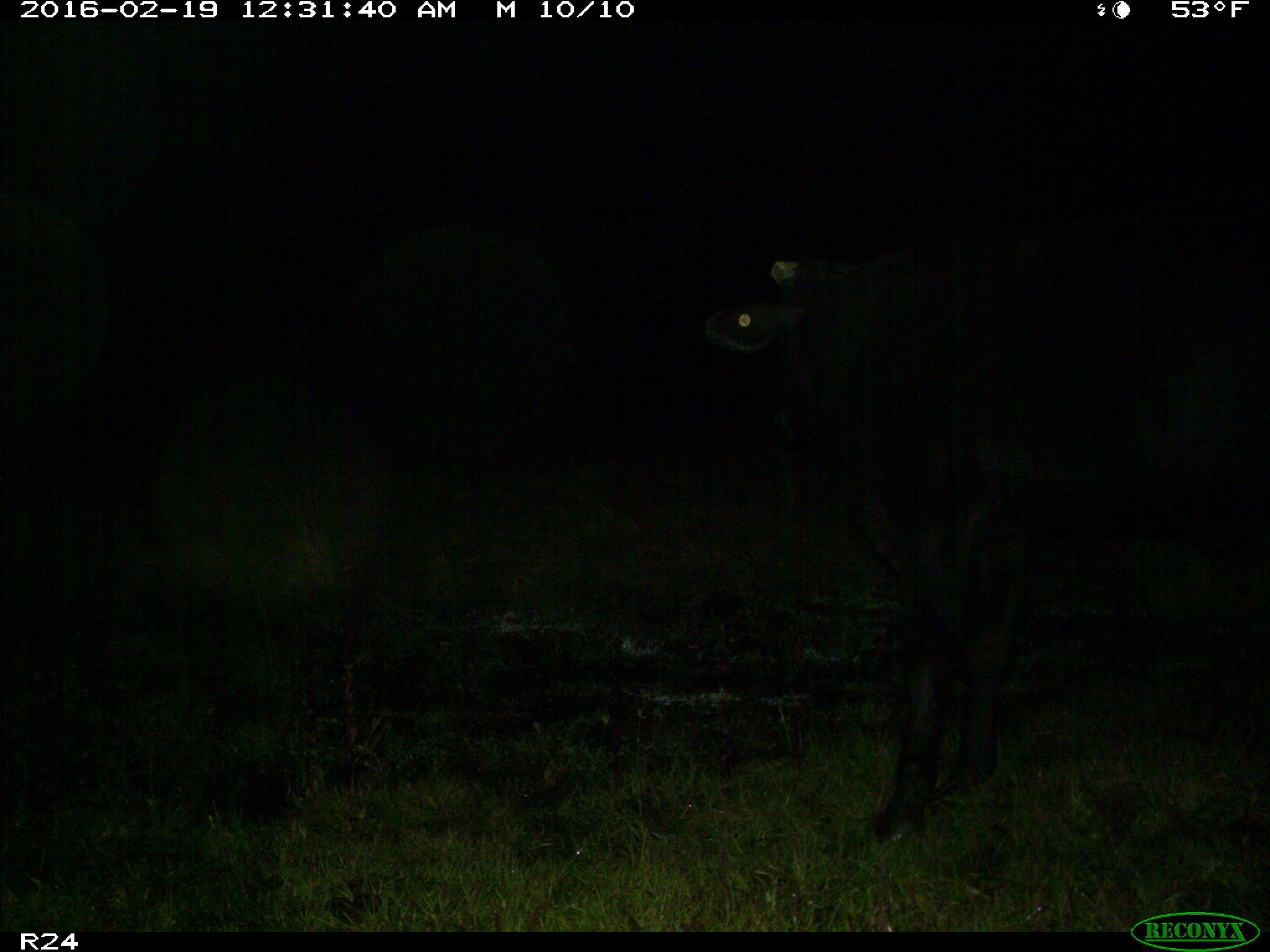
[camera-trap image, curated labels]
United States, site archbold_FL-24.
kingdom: Animalia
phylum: Chordata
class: Mammalia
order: Artiodactyla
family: Bovidae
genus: Bos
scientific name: Bos taurus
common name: domestic cow